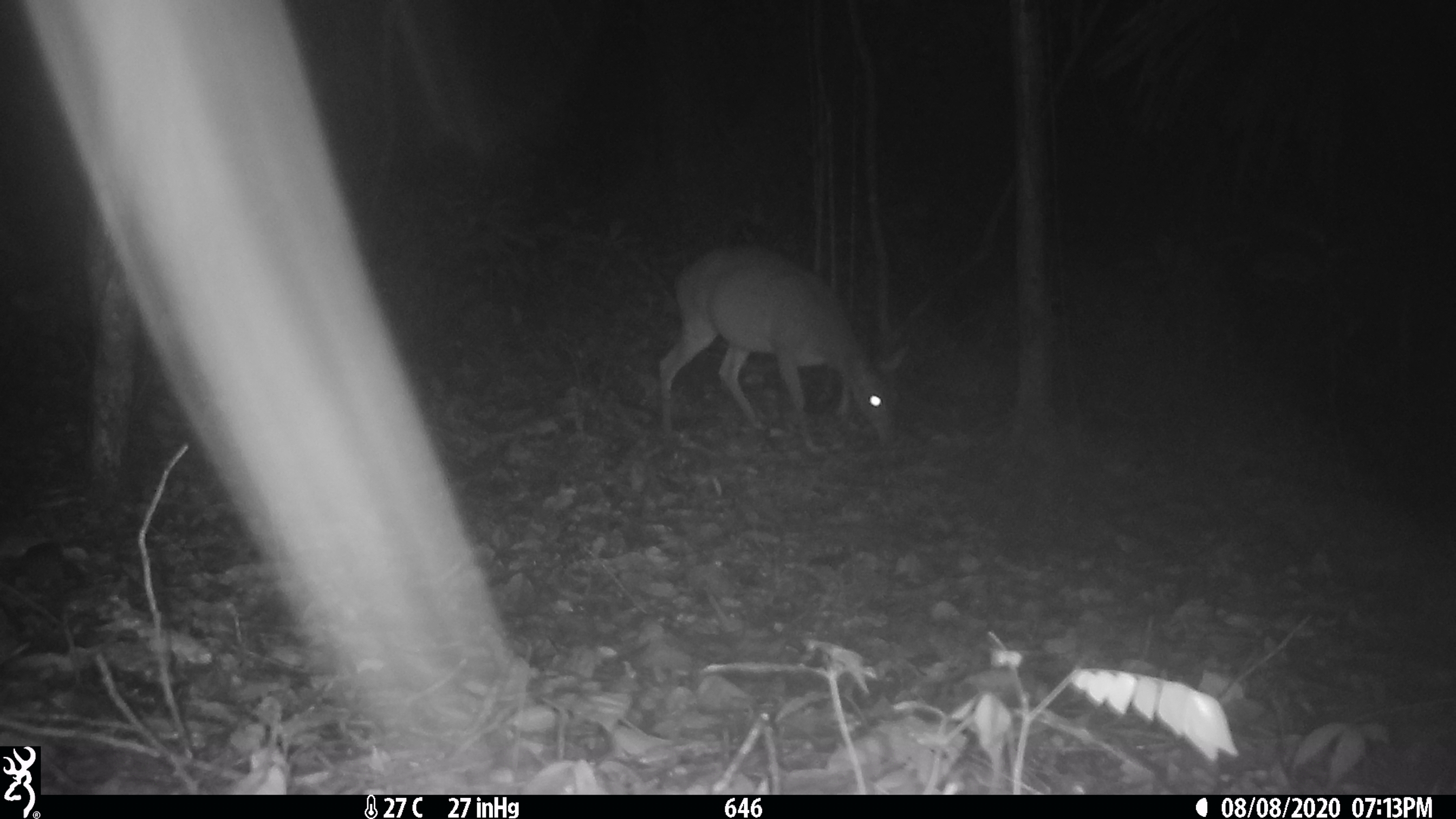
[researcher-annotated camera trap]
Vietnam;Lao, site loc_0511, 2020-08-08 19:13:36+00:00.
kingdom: Animalia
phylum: Chordata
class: Mammalia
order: Artiodactyla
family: Cervidae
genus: Muntiacus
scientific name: Muntiacus vuquangensis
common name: large-antlered muntjac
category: large antlered muntjac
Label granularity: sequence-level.